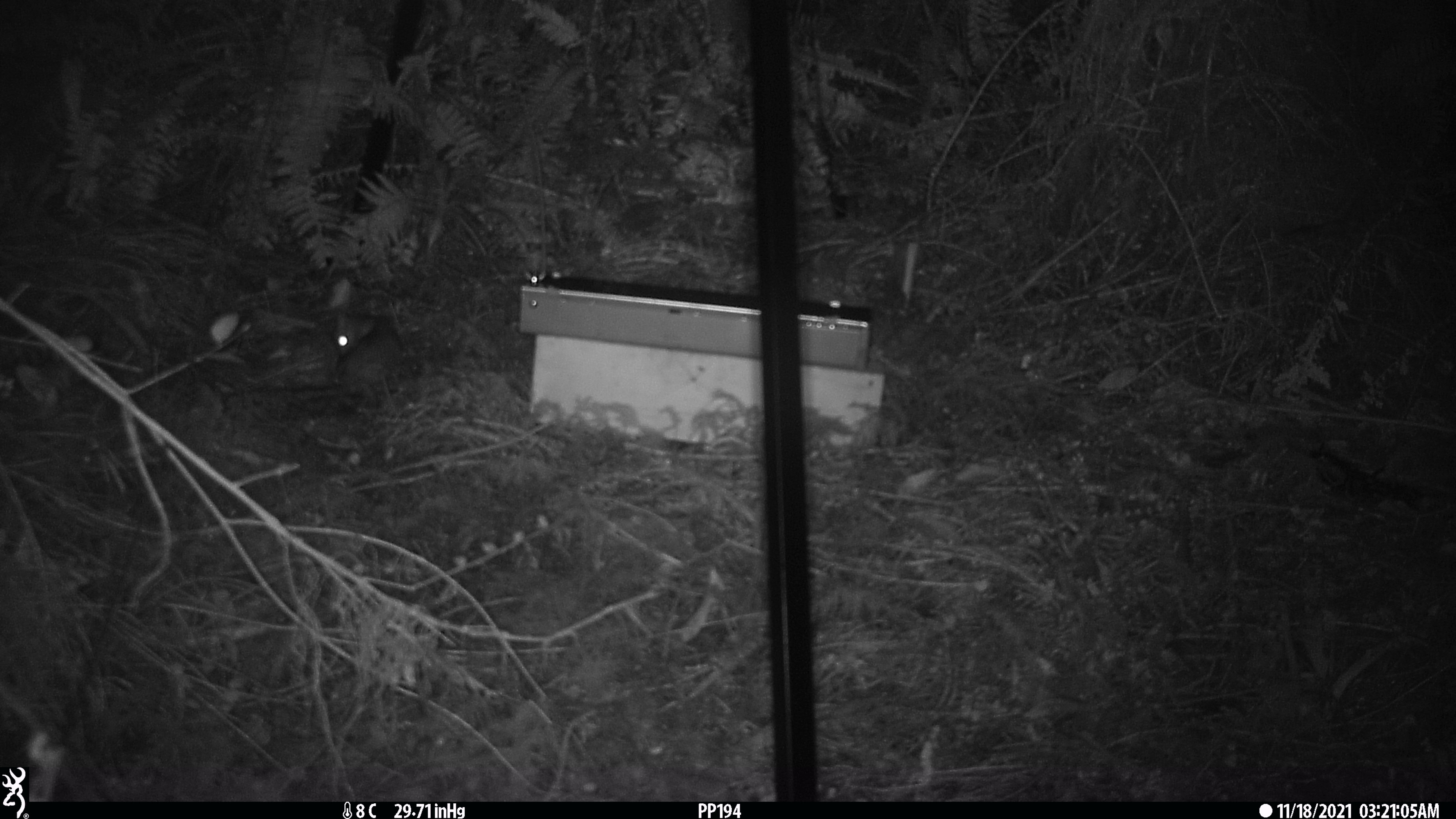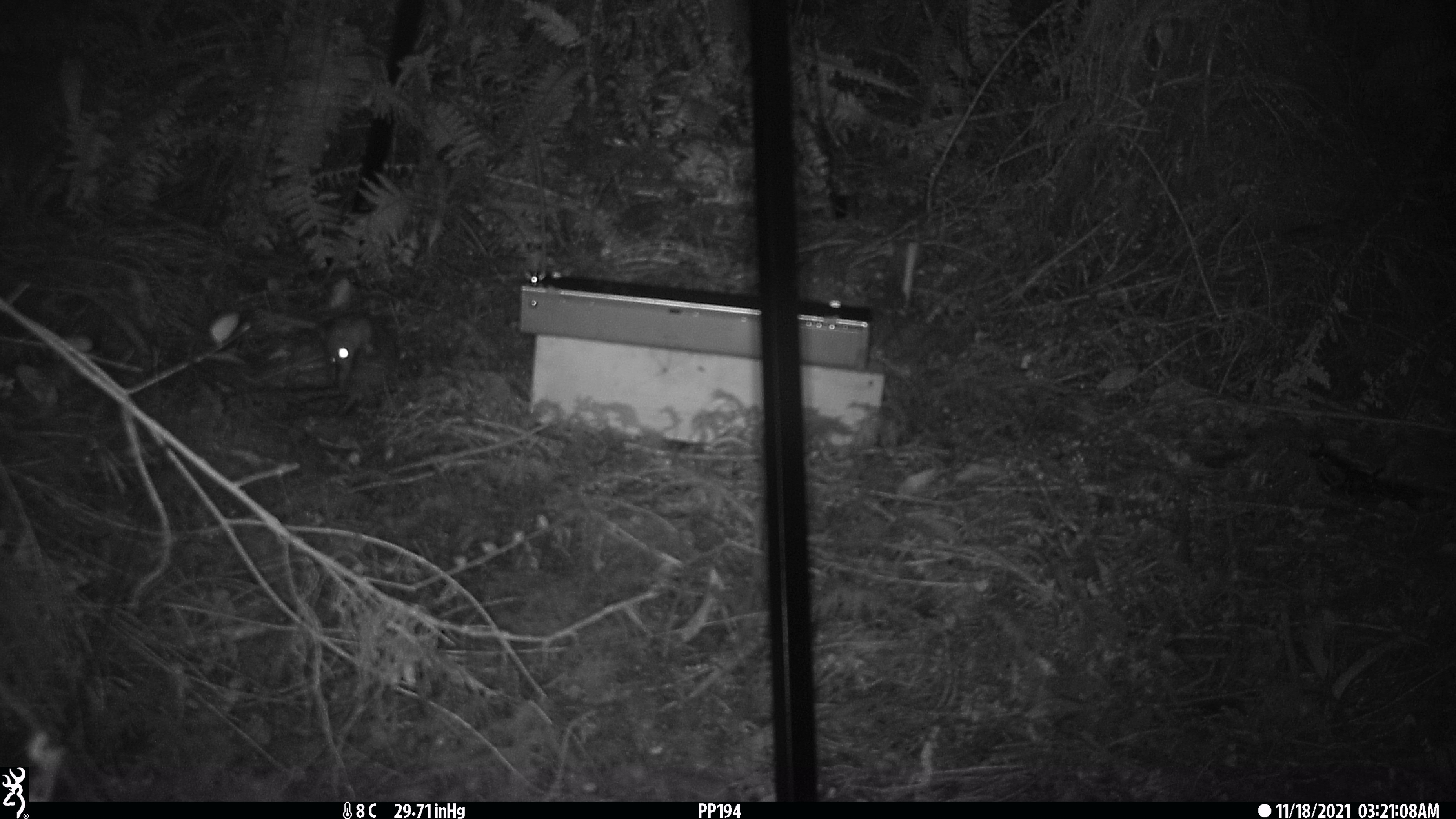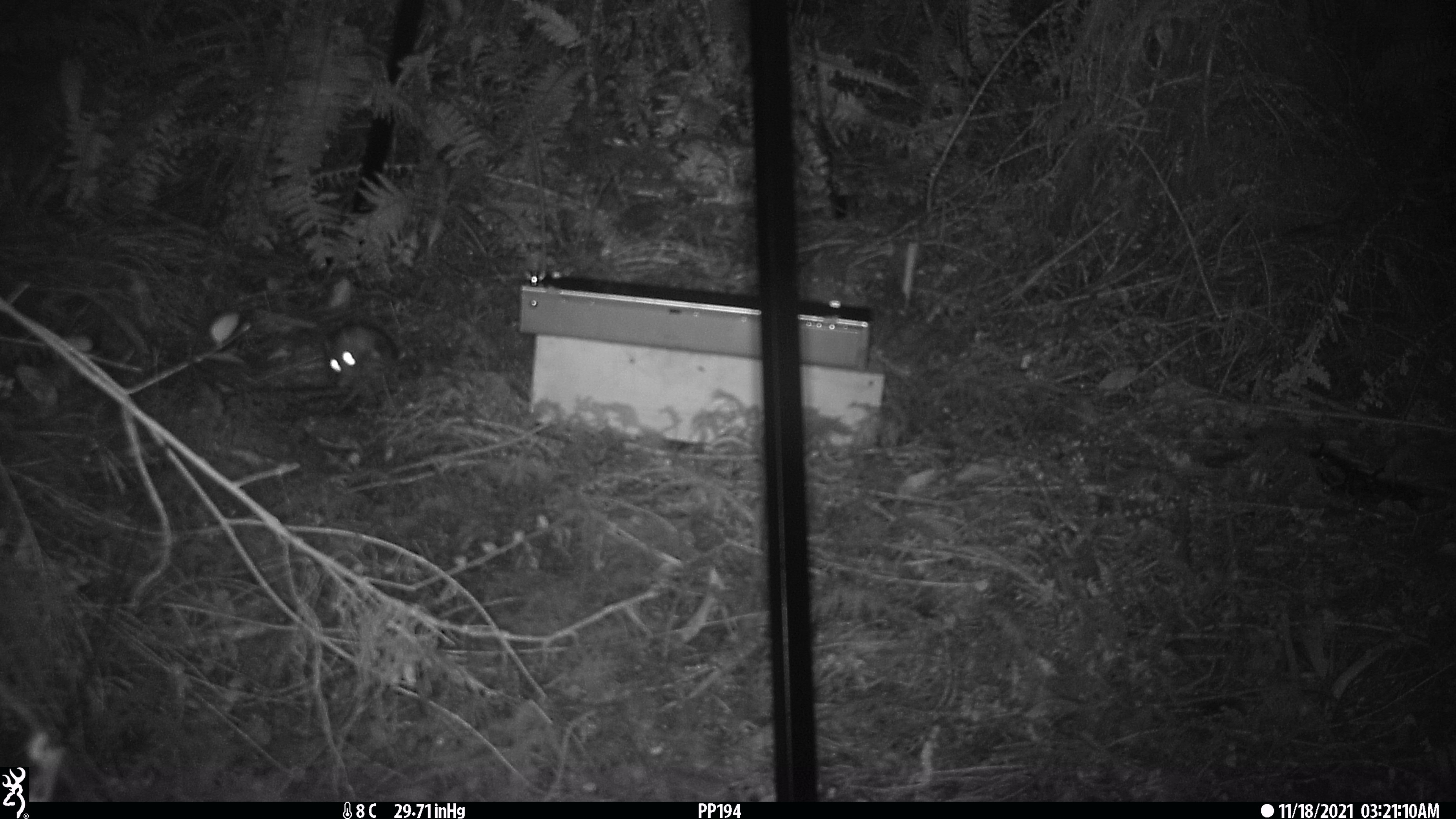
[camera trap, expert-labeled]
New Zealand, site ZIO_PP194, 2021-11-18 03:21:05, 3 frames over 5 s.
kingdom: Animalia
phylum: Chordata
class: Mammalia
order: Rodentia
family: Muridae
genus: Rattus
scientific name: Rattus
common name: rat